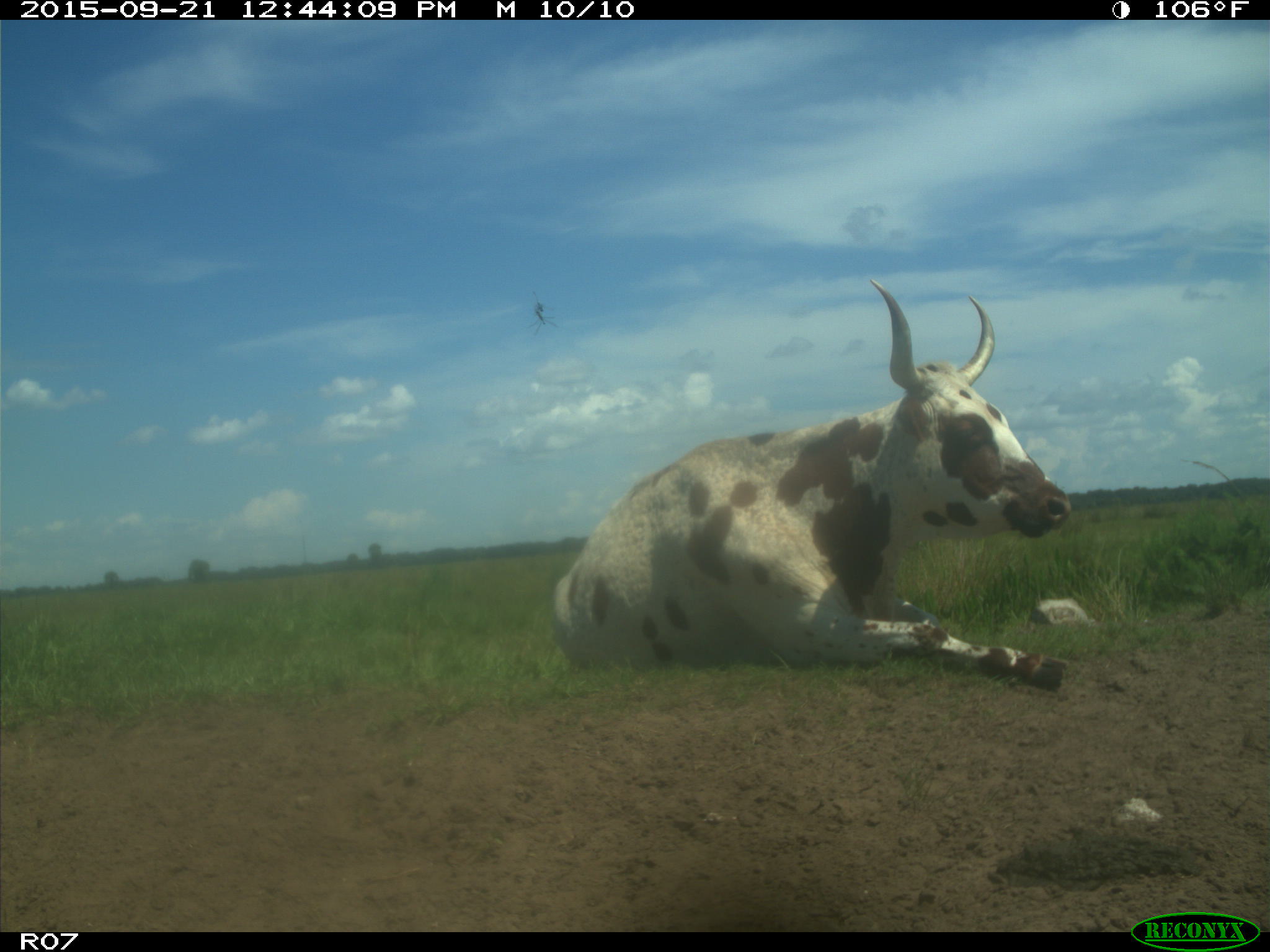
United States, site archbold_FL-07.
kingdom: Animalia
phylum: Chordata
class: Mammalia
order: Artiodactyla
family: Bovidae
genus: Bos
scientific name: Bos taurus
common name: domestic cow